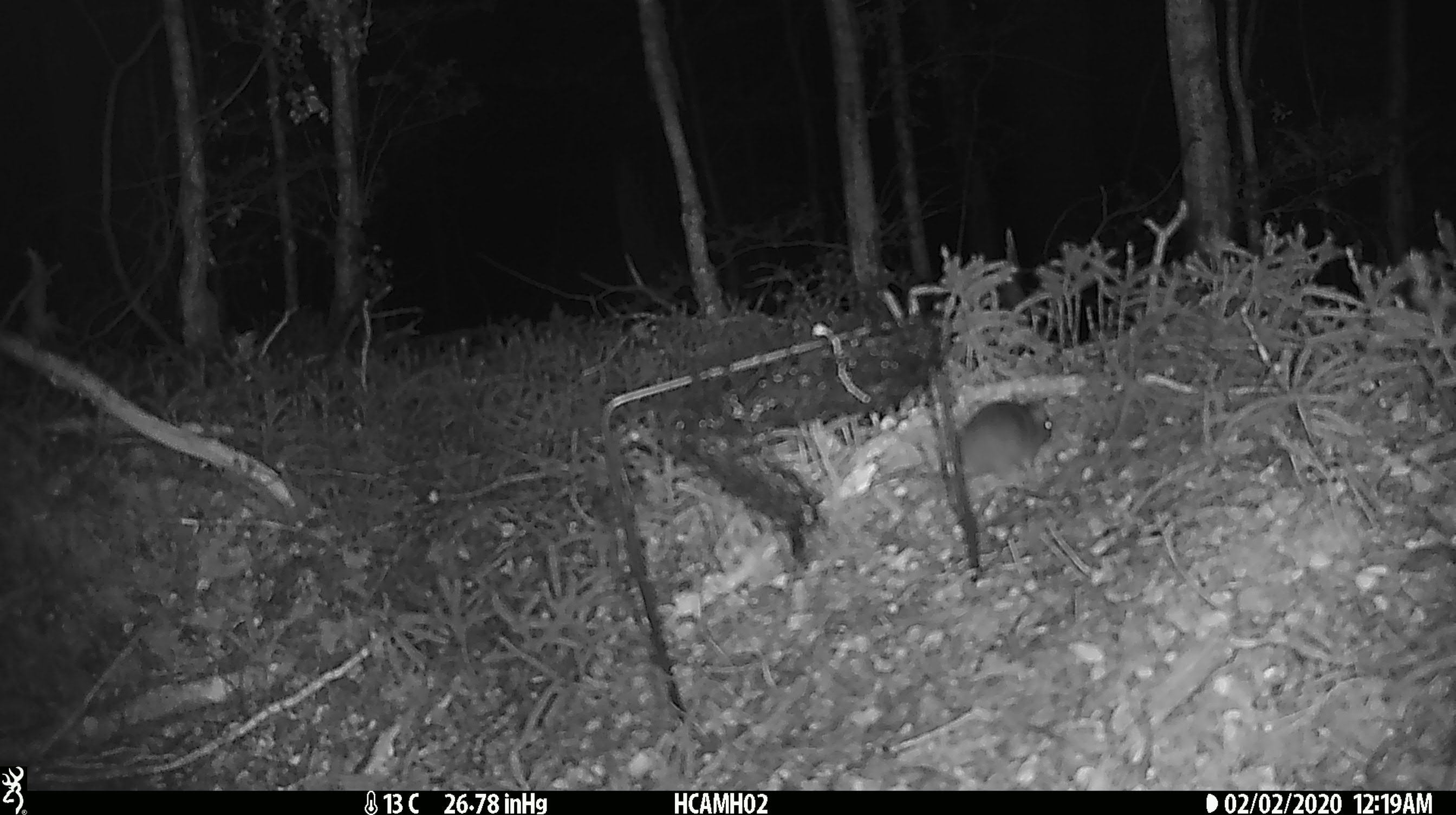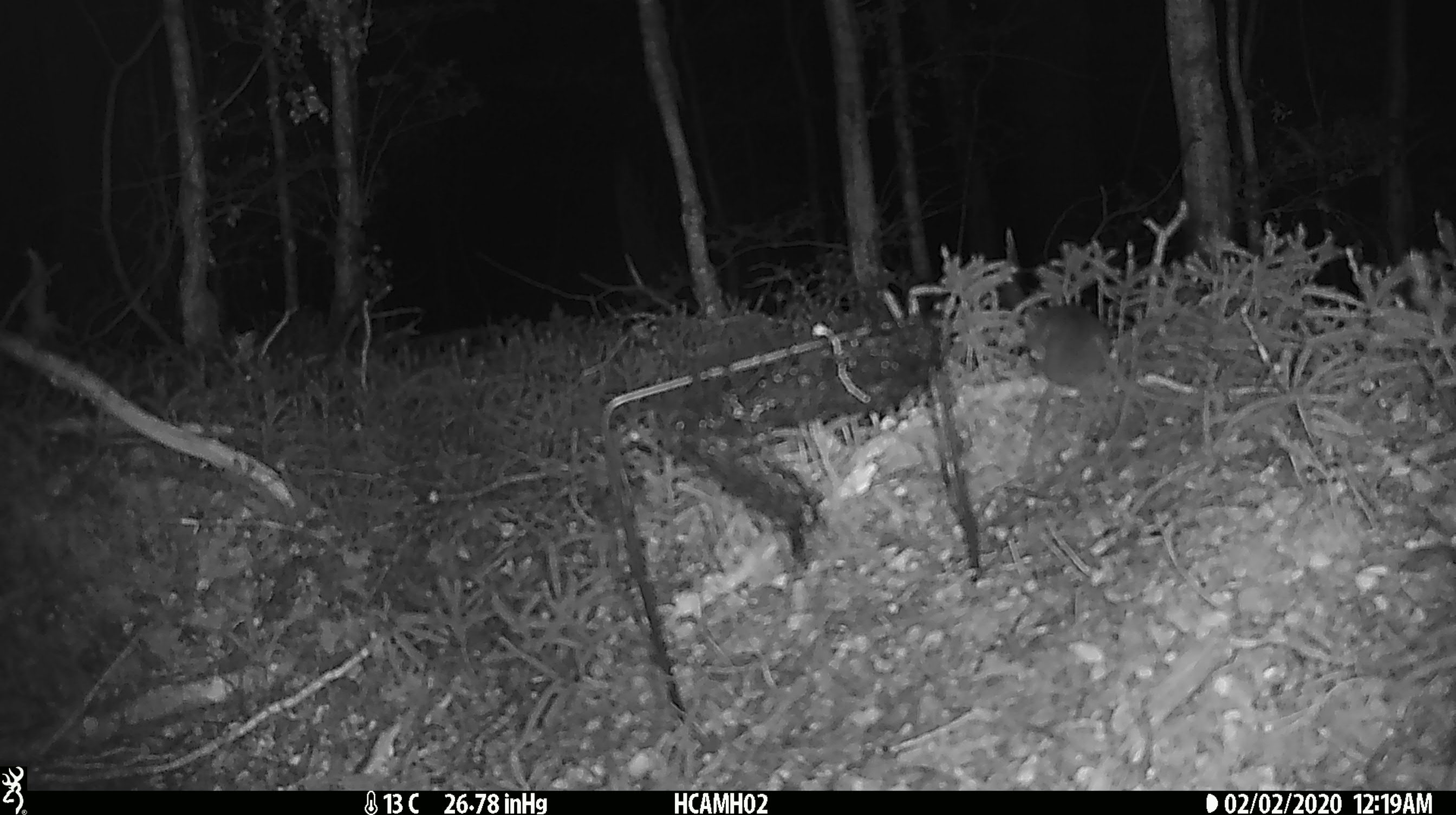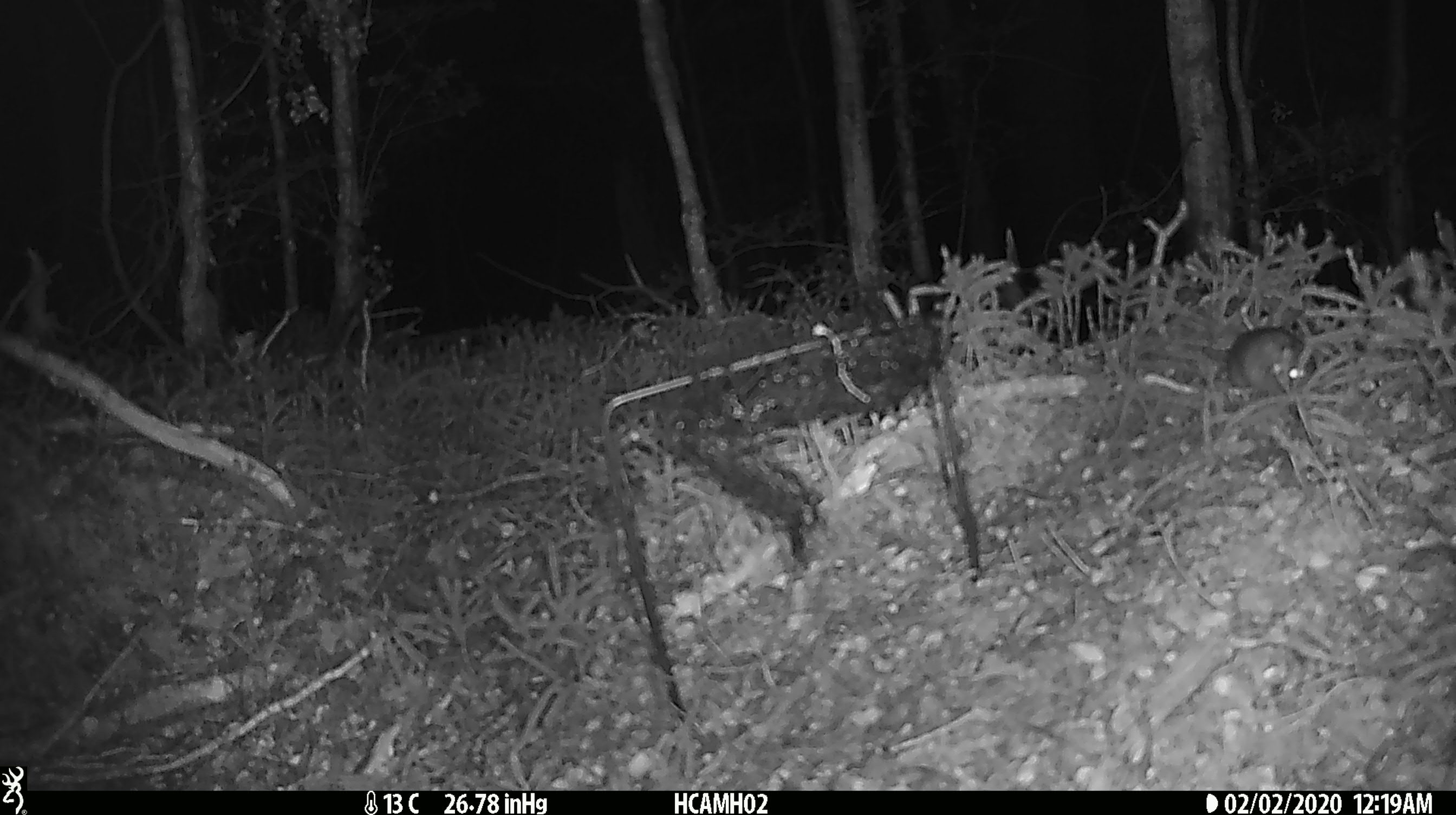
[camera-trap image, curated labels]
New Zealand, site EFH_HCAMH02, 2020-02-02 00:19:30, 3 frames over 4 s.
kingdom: Animalia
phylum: Chordata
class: Mammalia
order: Rodentia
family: Muridae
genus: Mus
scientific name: Mus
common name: mouse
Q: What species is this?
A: Mouse (Mus).